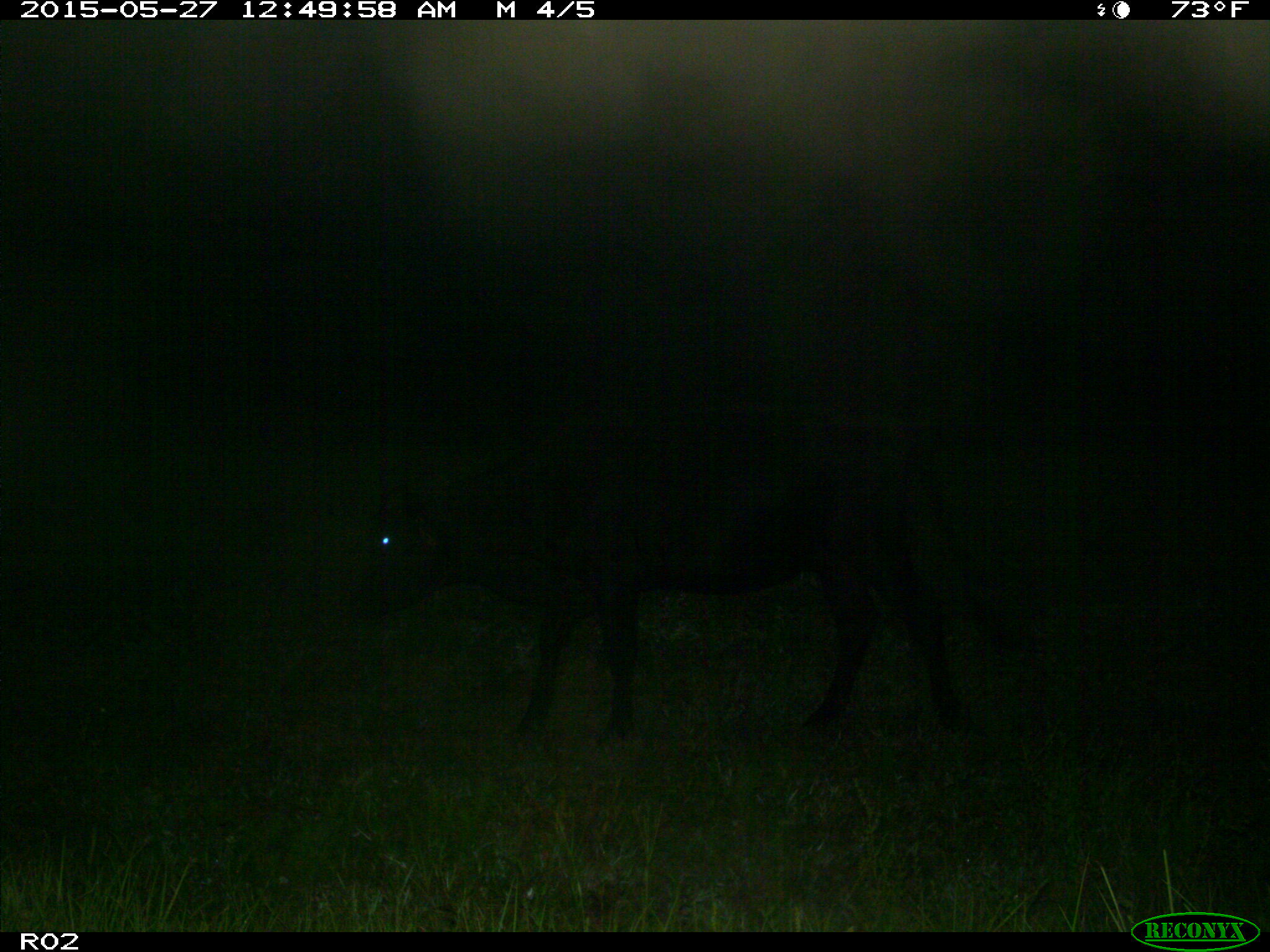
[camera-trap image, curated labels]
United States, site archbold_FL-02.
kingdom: Animalia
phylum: Chordata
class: Mammalia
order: Artiodactyla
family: Bovidae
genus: Bos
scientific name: Bos taurus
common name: domestic cow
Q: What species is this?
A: Bos taurus (domestic cow).